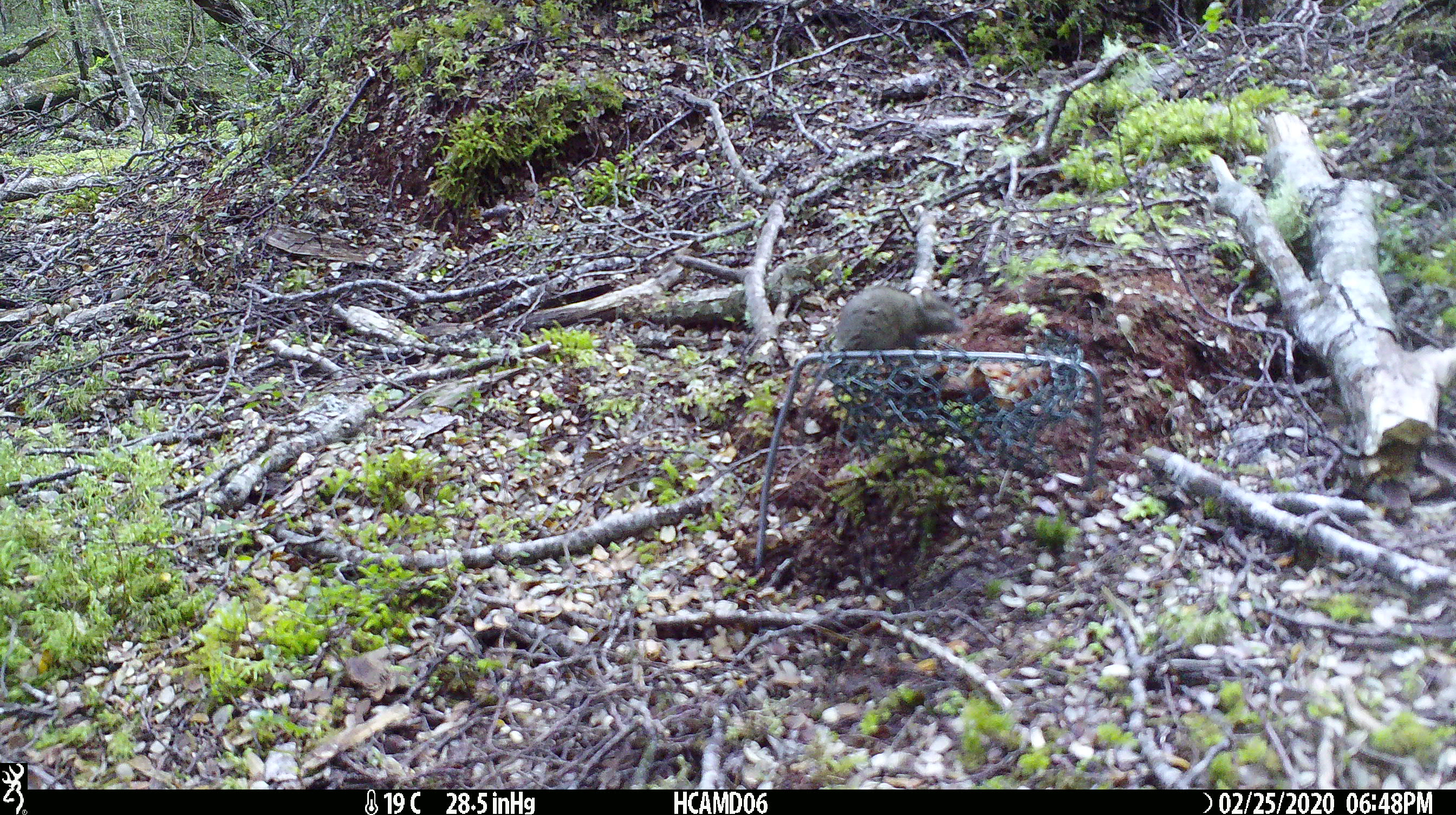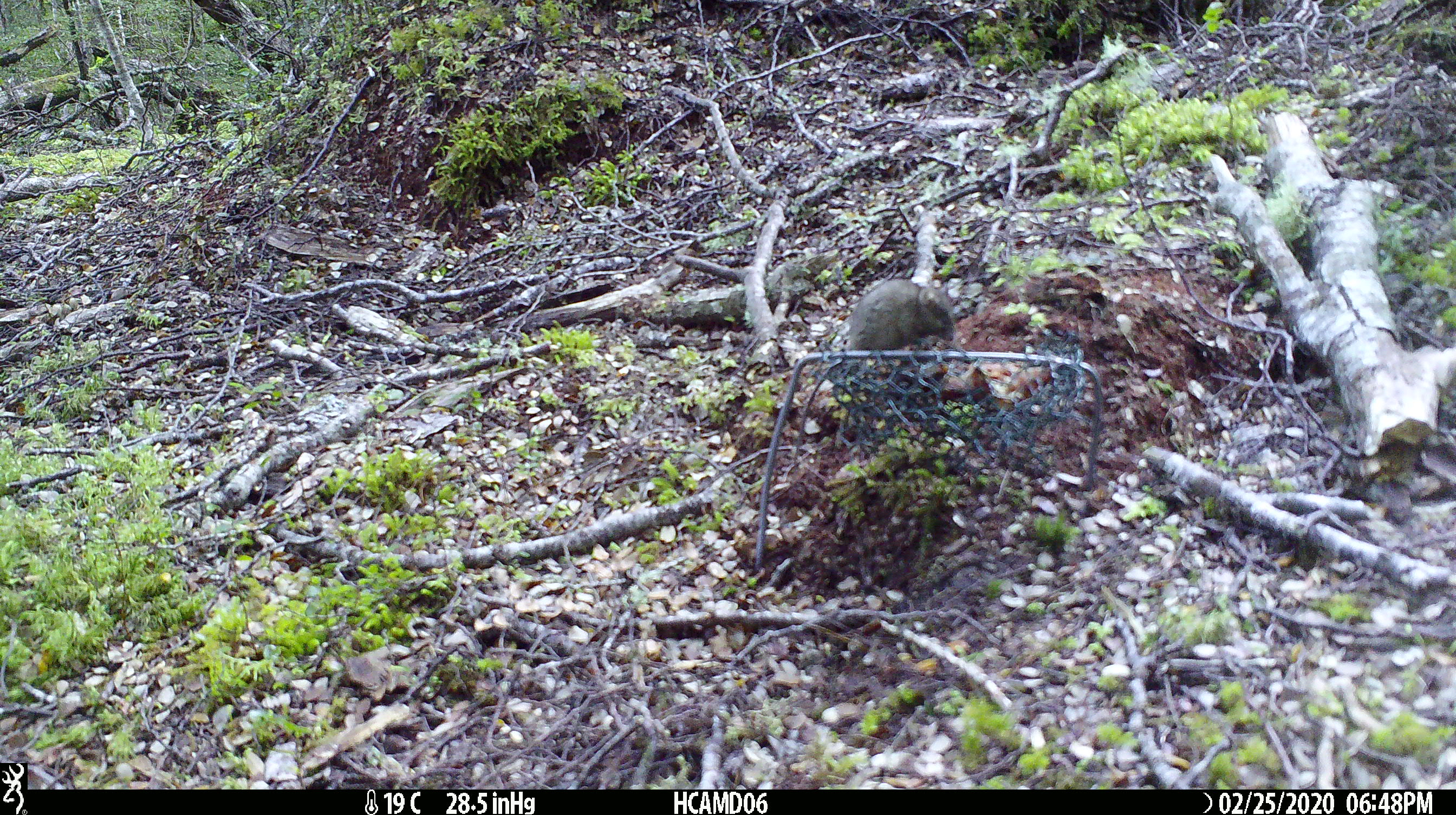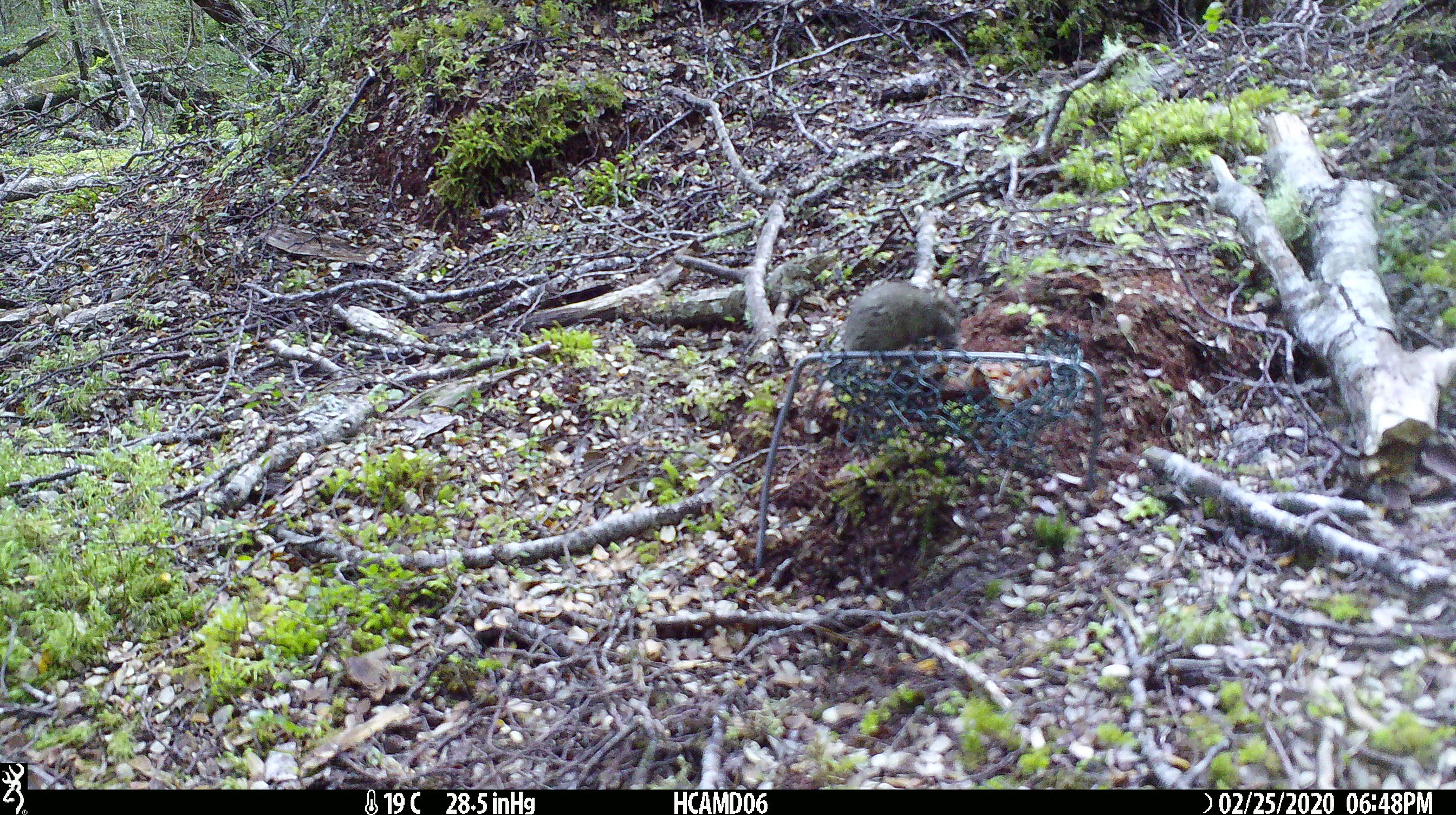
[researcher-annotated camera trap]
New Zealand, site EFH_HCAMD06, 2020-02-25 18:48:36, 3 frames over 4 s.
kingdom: Animalia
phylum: Chordata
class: Mammalia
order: Rodentia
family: Muridae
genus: Mus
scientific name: Mus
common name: mouse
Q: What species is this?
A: Mouse (Mus).